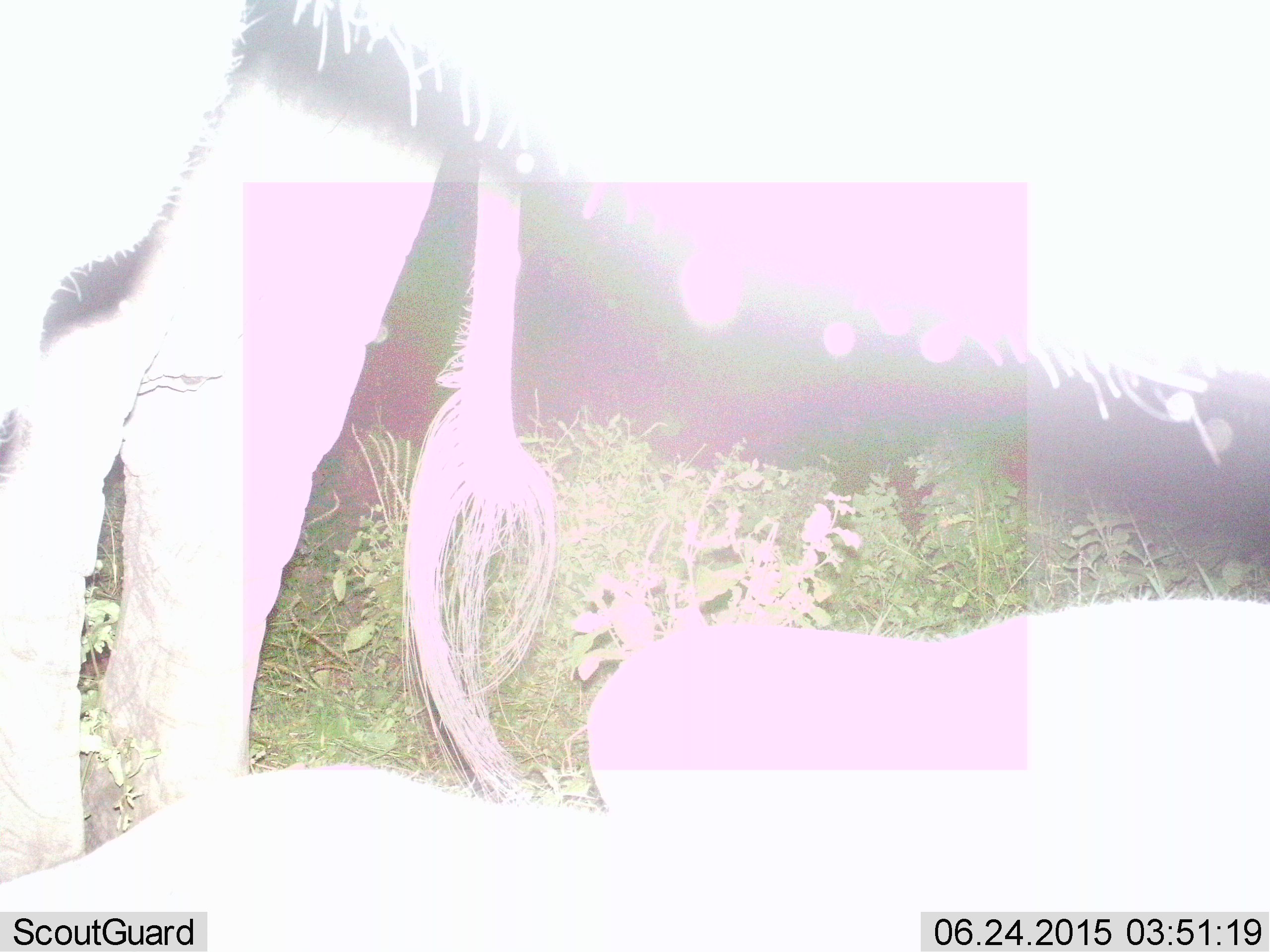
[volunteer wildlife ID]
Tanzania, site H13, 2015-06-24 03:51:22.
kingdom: Animalia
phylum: Chordata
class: Mammalia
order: Artiodactyla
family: Bovidae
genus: Connochaetes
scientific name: Connochaetes taurinus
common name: blue wildebeest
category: wildebeest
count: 2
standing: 80%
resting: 40%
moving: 0%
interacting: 0%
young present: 0%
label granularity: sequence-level